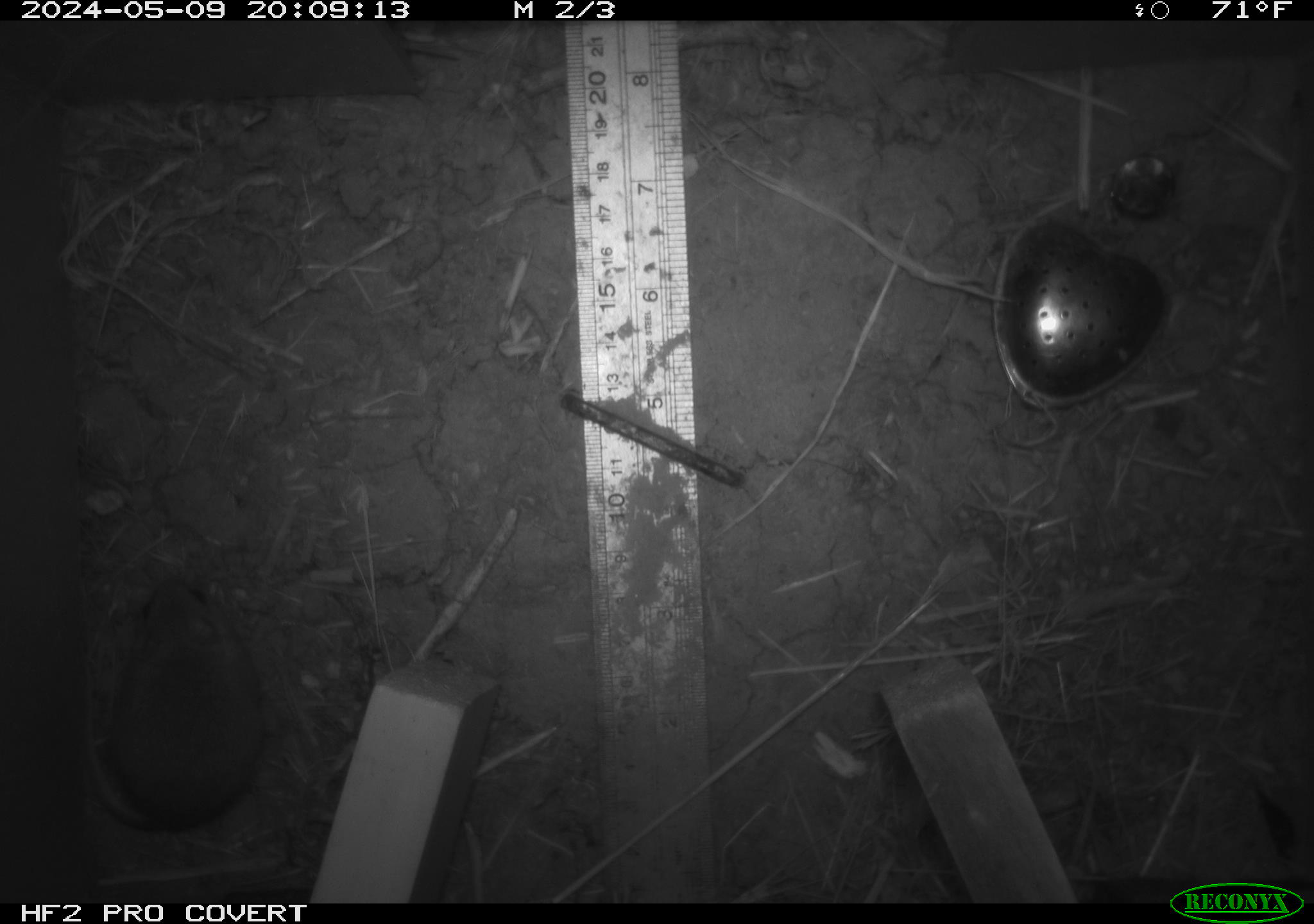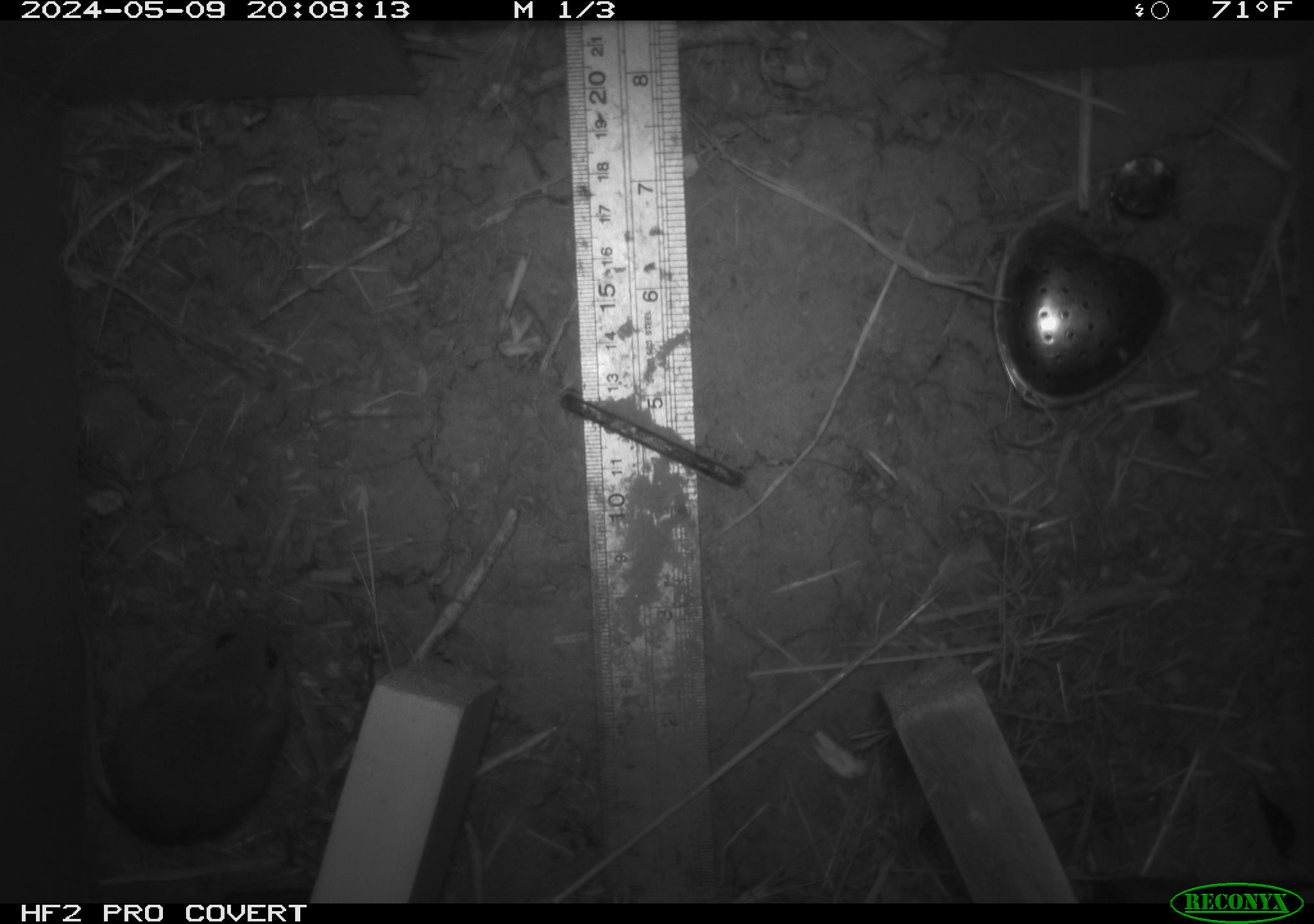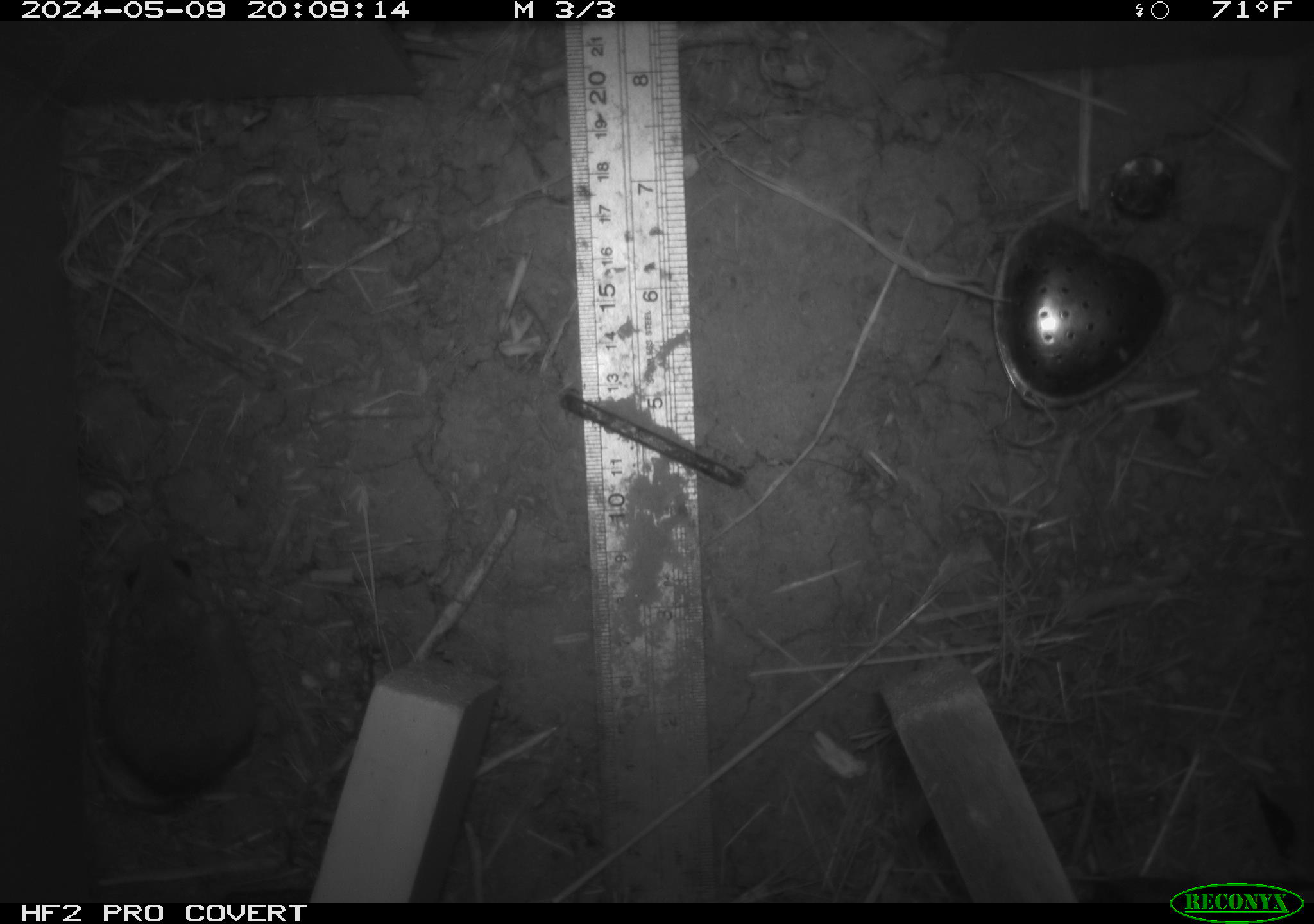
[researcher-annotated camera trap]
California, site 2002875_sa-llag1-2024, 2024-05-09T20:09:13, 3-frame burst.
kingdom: Animalia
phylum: Chordata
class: Mammalia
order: Rodentia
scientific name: Rodentia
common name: mouse species